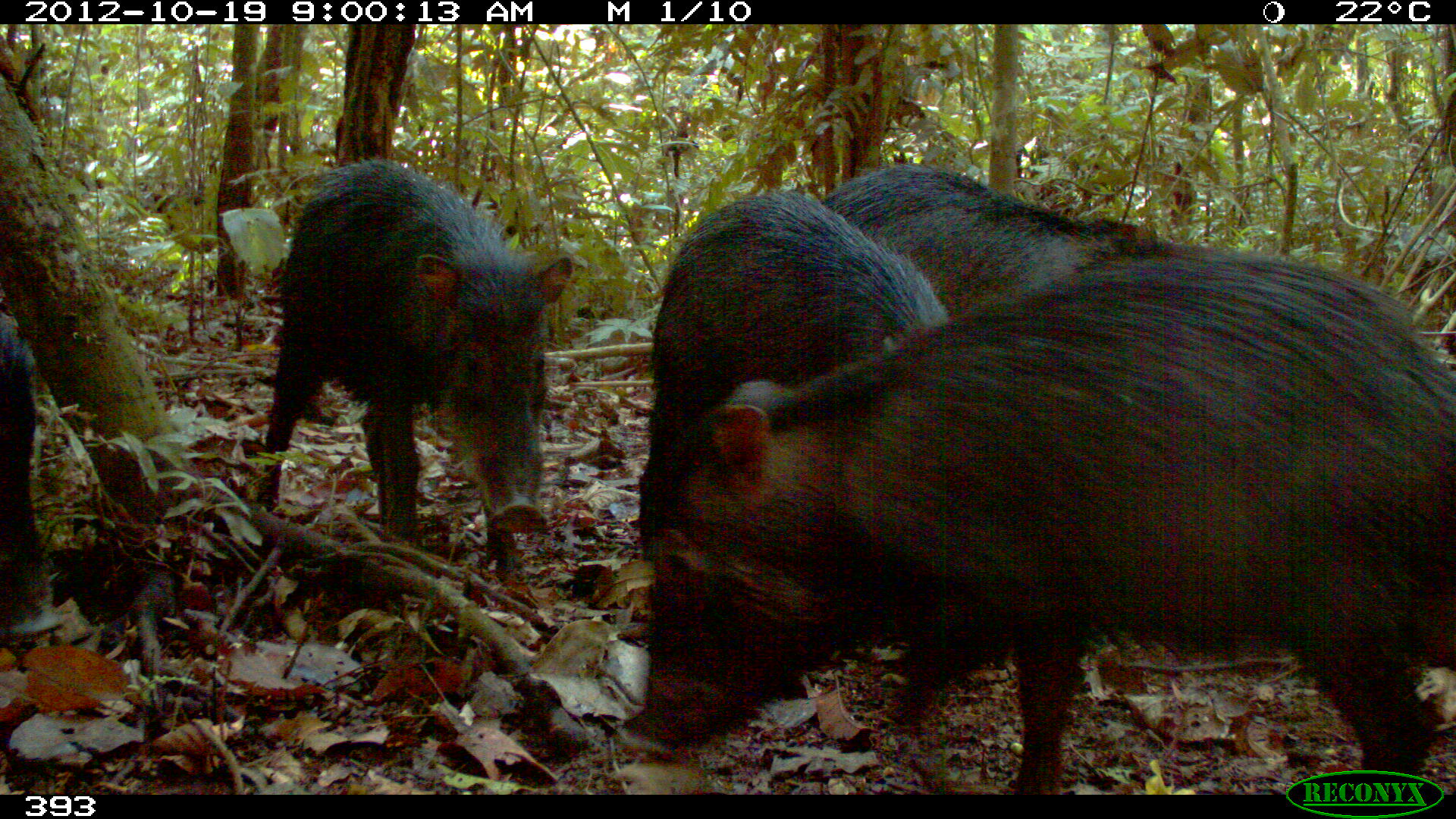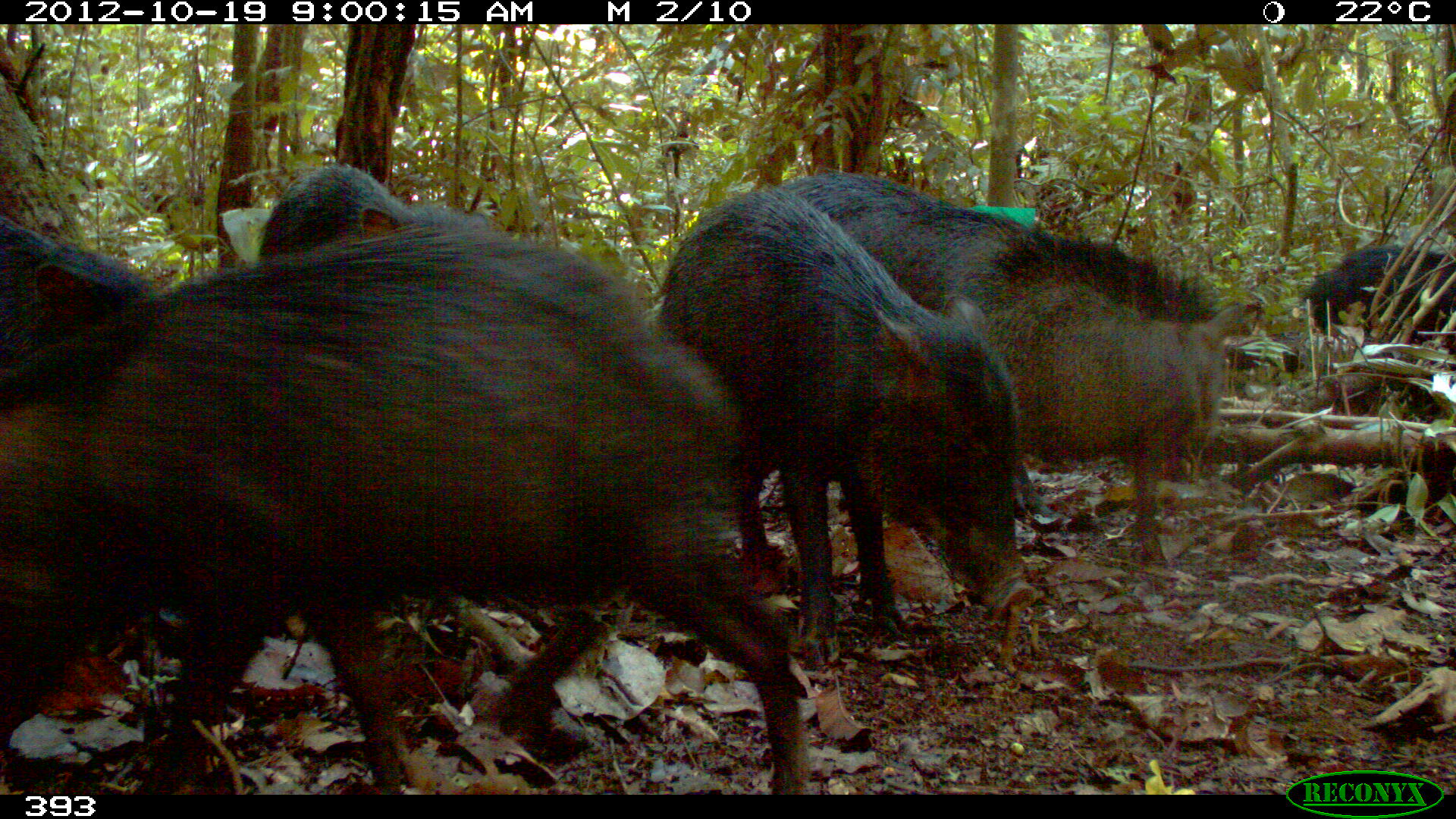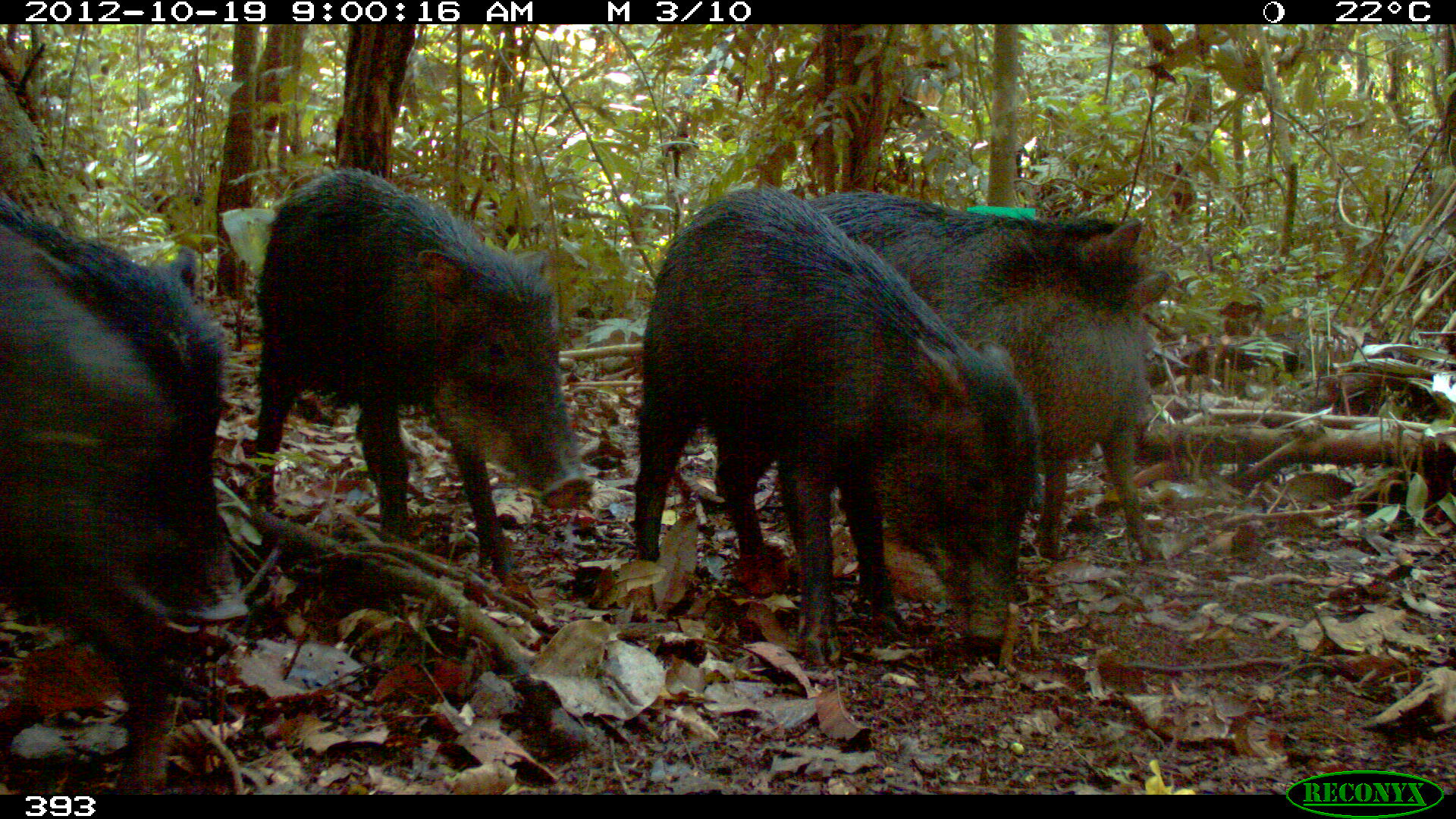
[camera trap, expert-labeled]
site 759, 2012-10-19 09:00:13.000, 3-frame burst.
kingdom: Animalia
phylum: Chordata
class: Mammalia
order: Artiodactyla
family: Tayassuidae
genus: Tayassu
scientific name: Tayassu pecari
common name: white-lipped peccary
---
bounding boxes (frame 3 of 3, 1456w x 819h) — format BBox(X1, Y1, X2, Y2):
tayassu pecari: BBox(633, 185, 1039, 667); BBox(0, 190, 251, 796); BBox(251, 166, 595, 579); BBox(970, 270, 1172, 561); BBox(806, 189, 1143, 344)